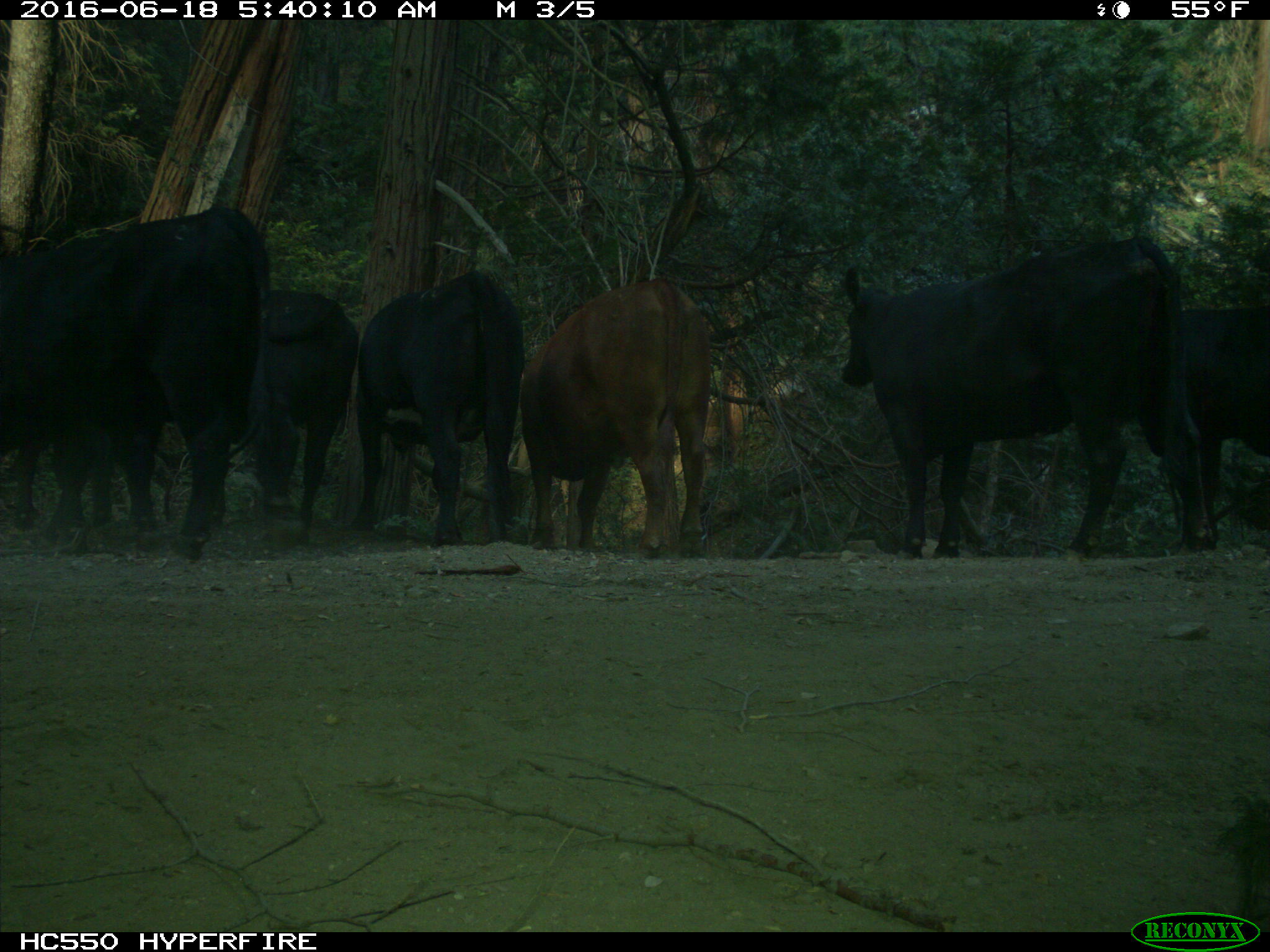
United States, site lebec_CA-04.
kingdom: Animalia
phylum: Chordata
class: Mammalia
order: Artiodactyla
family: Bovidae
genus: Bos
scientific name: Bos taurus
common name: domestic cow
Bos taurus (domestic cow).